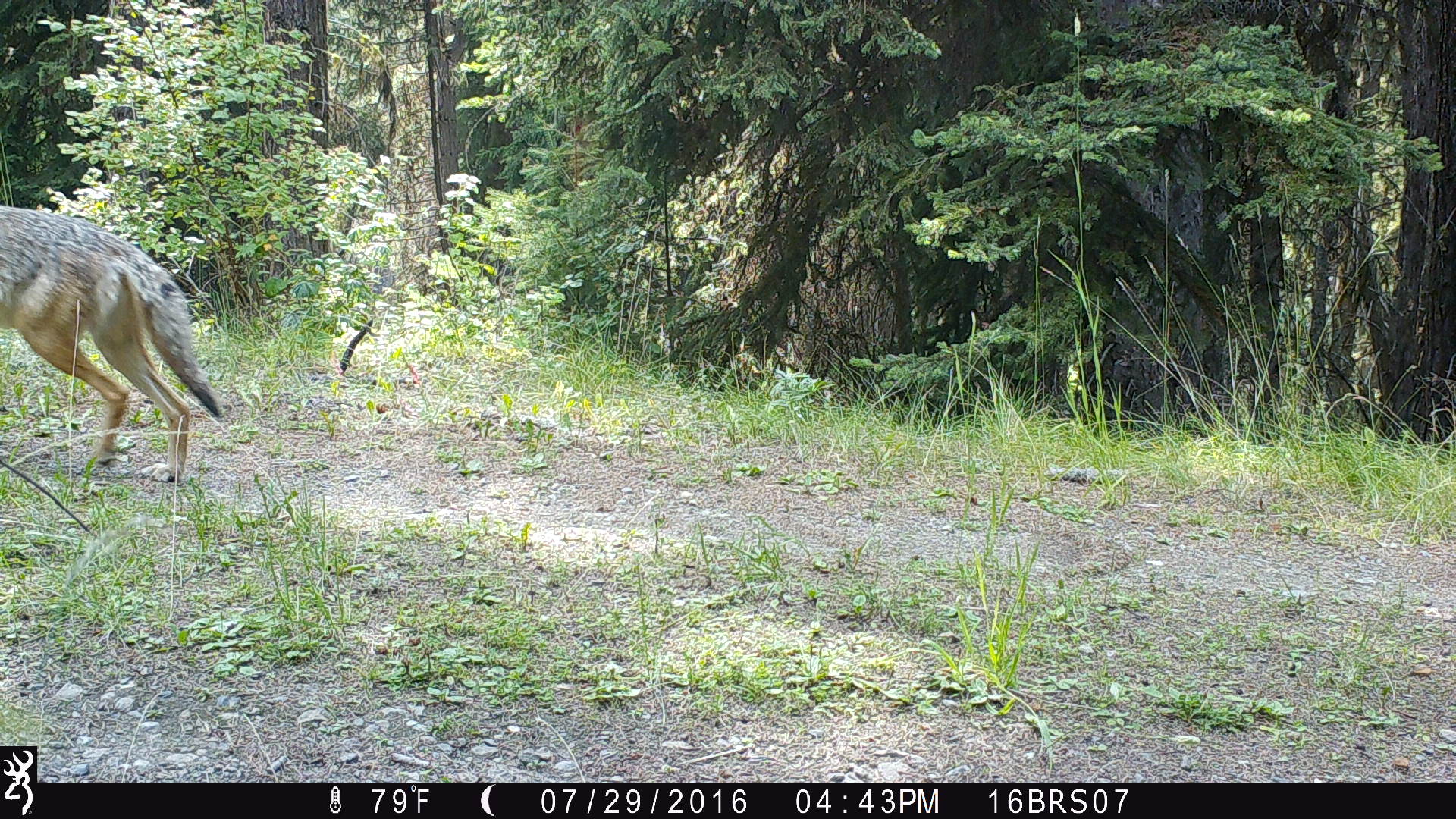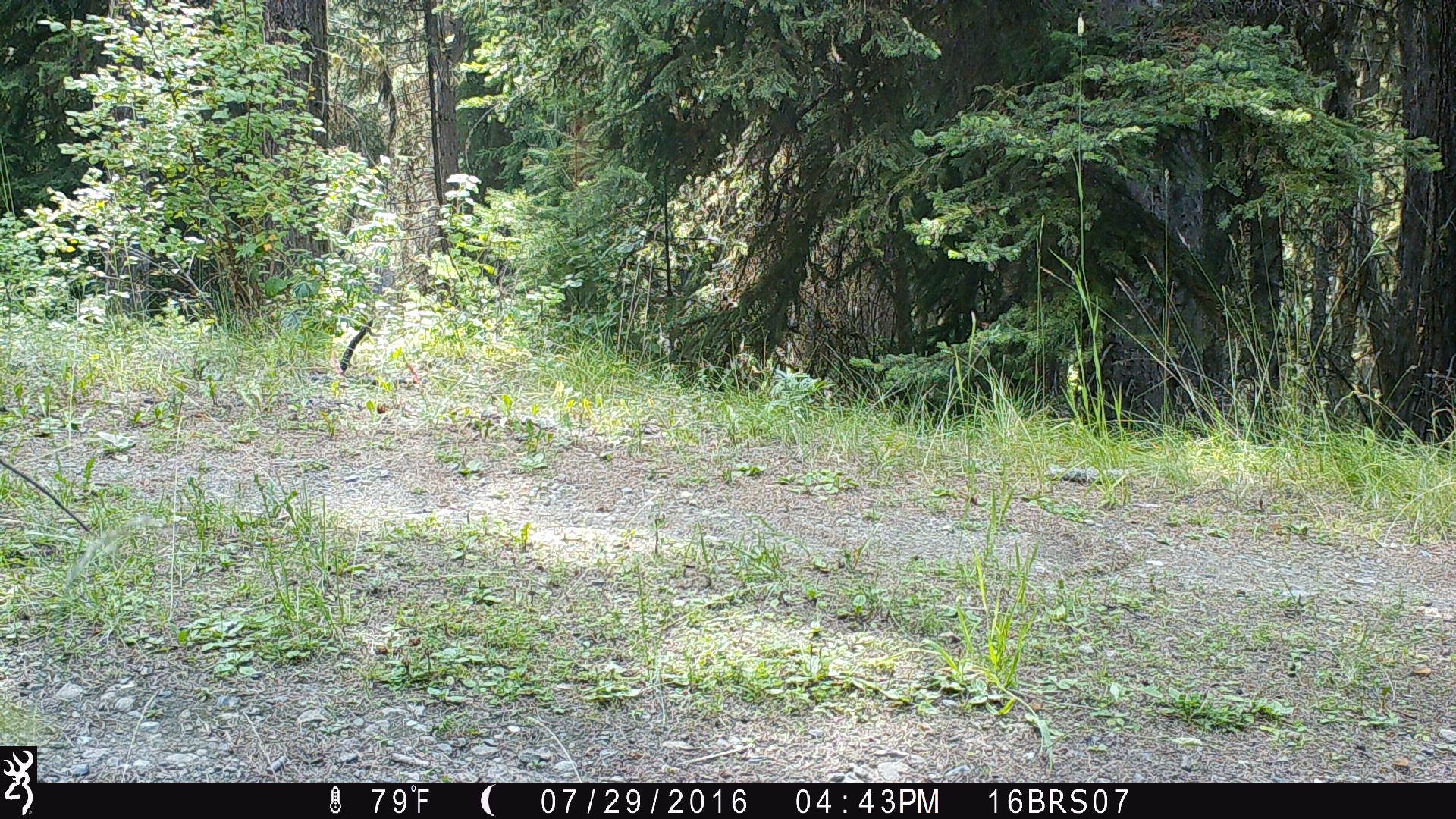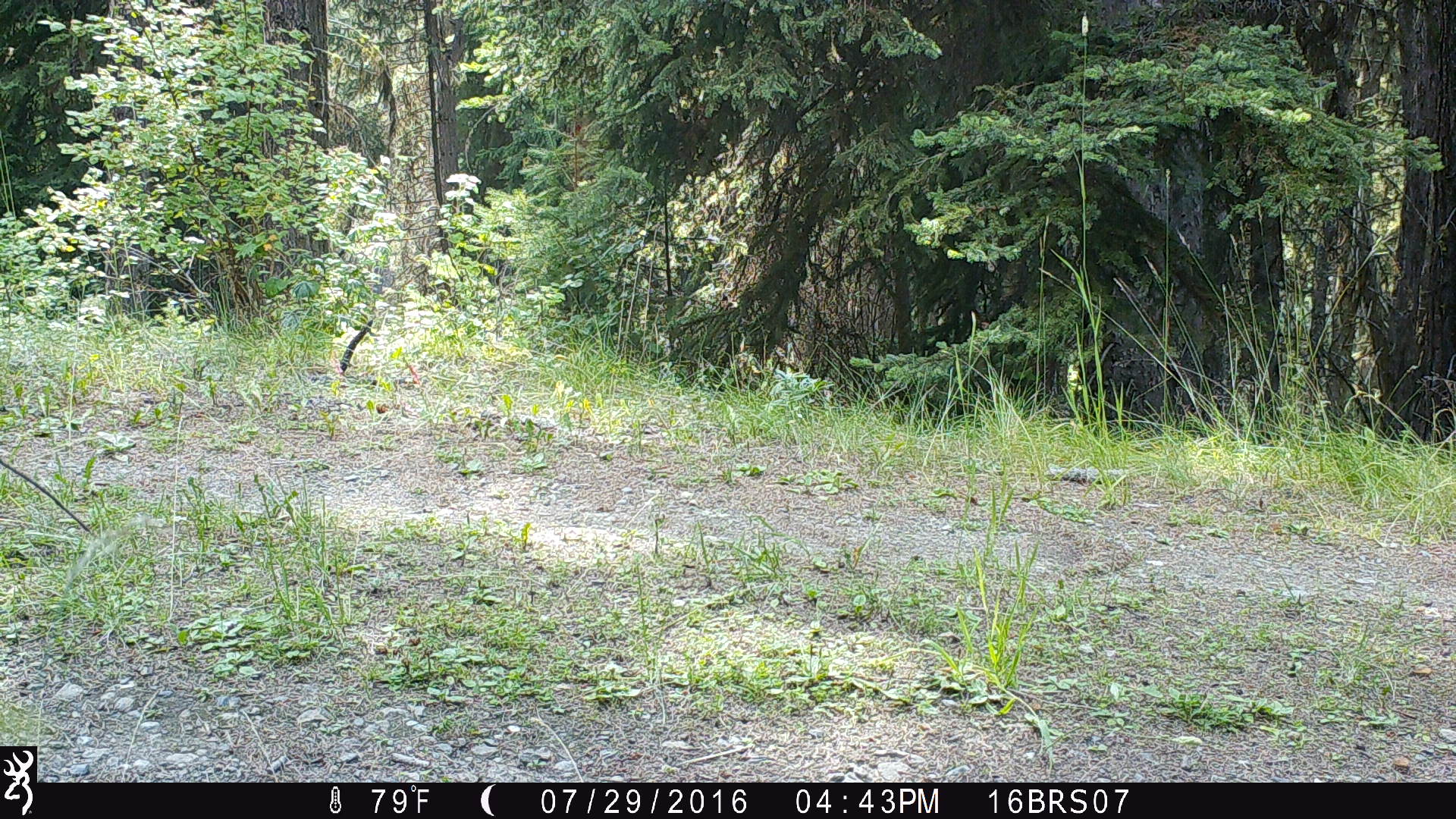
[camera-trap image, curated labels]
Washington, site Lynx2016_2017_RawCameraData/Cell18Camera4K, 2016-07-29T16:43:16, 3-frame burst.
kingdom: Animalia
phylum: Chordata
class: Mammalia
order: Carnivora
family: Canidae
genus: Canis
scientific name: Canis latrans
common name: coyote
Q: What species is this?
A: Canis latrans (coyote).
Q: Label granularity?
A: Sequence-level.